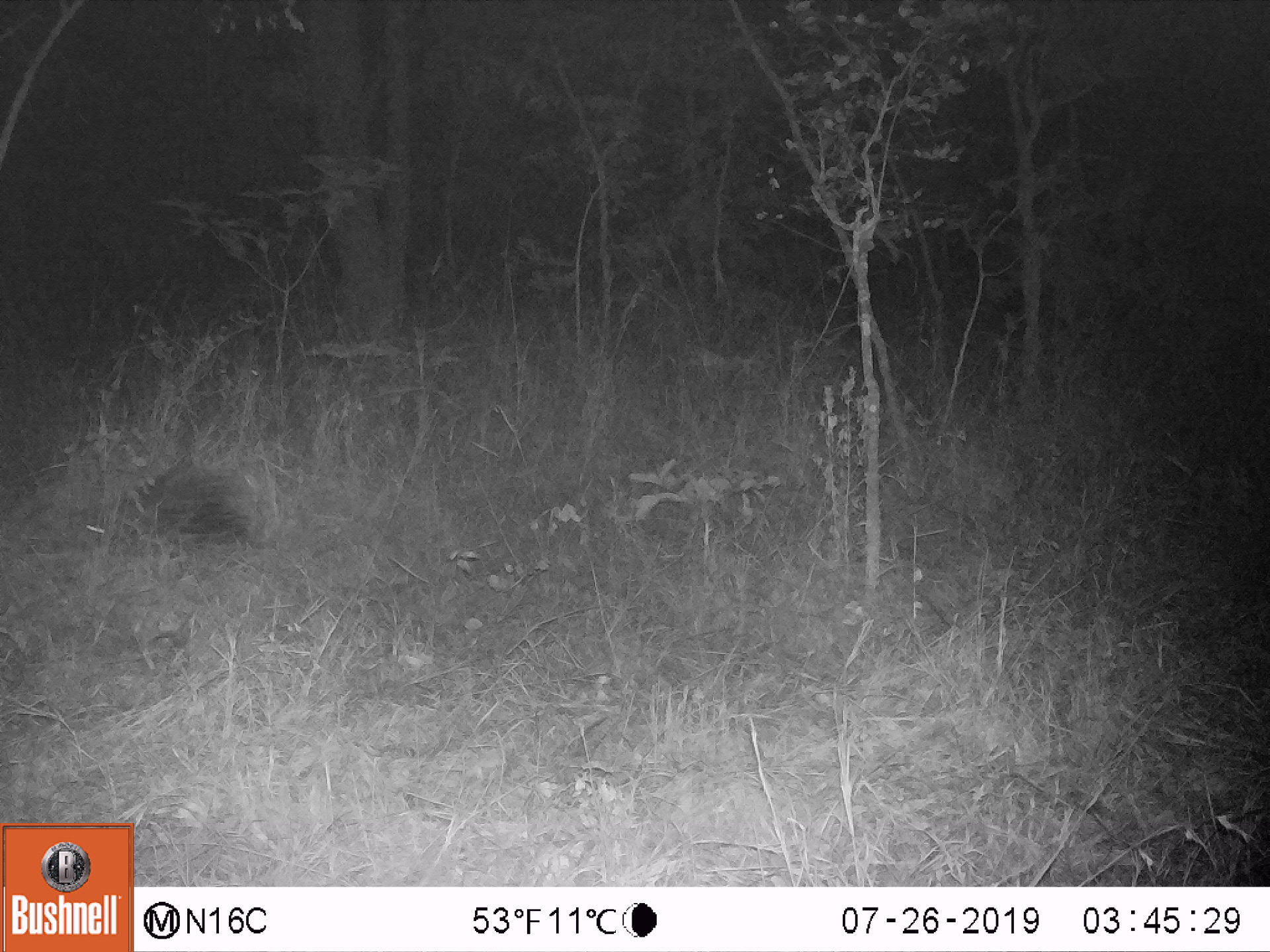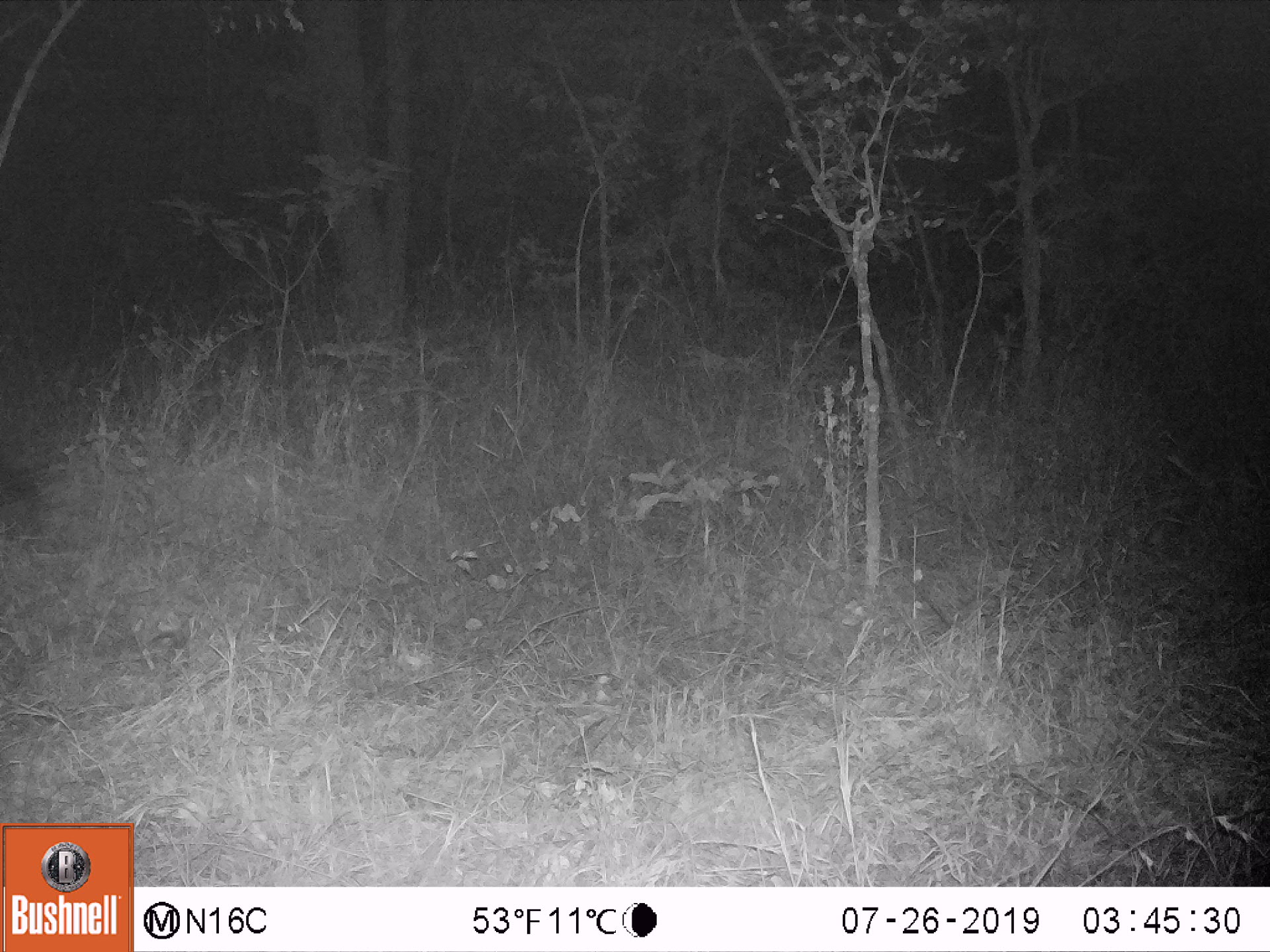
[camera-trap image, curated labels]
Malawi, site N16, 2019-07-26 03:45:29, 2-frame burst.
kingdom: Animalia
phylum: Chordata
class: Mammalia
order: Rodentia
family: Hystricidae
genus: Hystrix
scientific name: Hystrix africaeaustralis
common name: cape porcupine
Cape porcupine (Hystrix africaeaustralis), count 1.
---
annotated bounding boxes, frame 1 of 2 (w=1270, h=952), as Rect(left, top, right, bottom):
cape porcupine: Rect(83, 454, 265, 555)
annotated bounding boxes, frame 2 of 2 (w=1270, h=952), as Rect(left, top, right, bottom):
cape porcupine: Rect(1, 428, 75, 558)